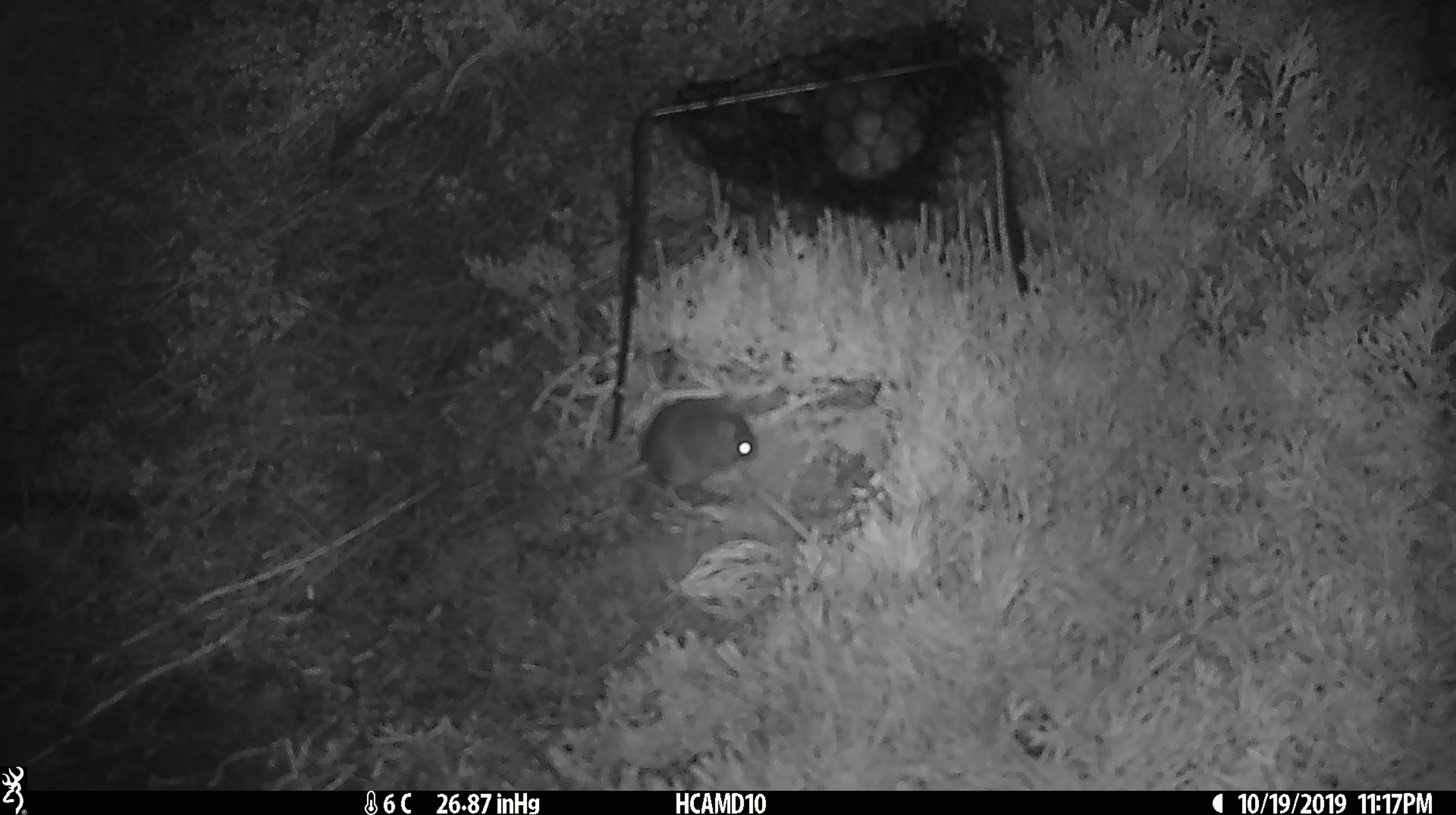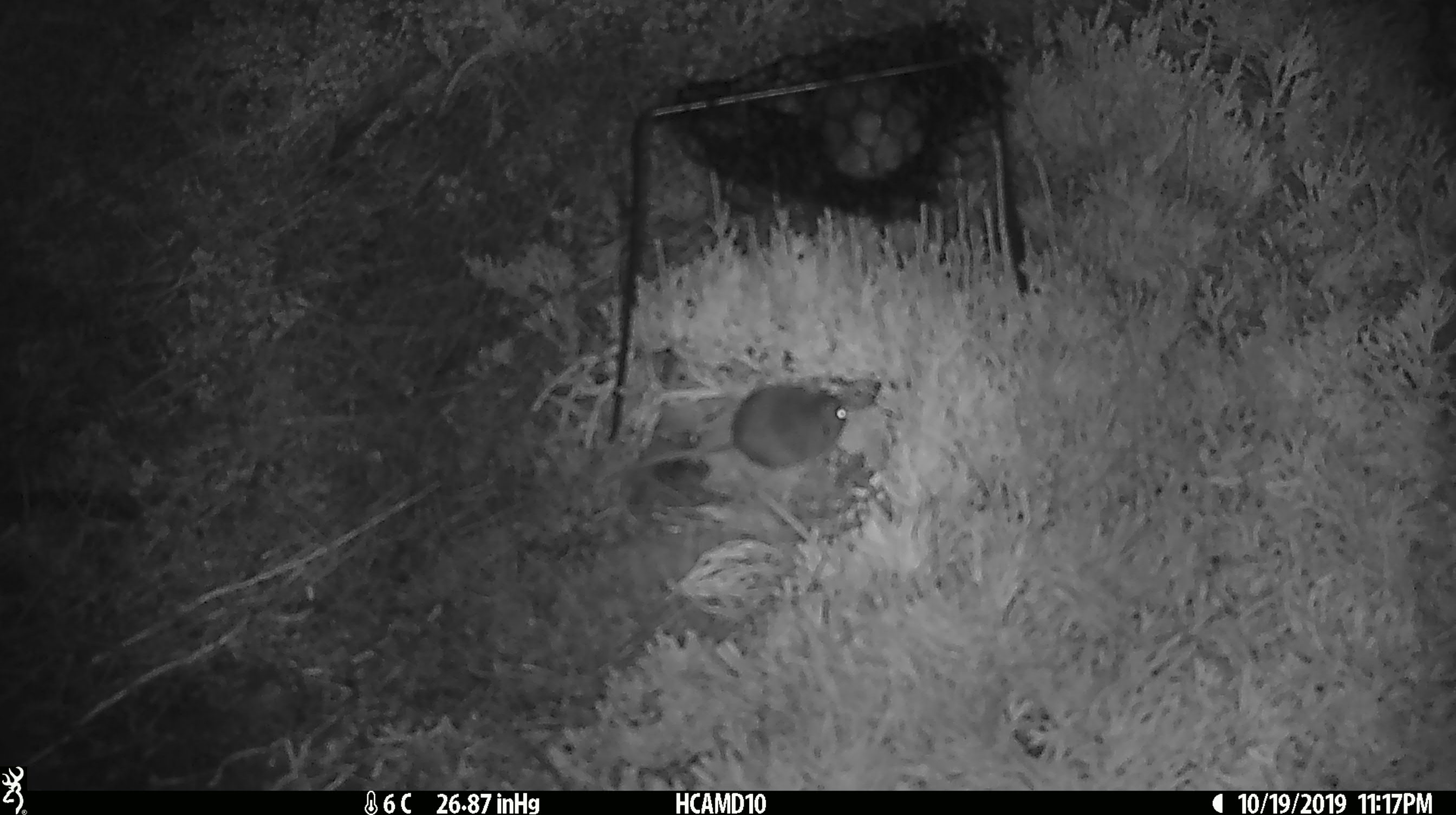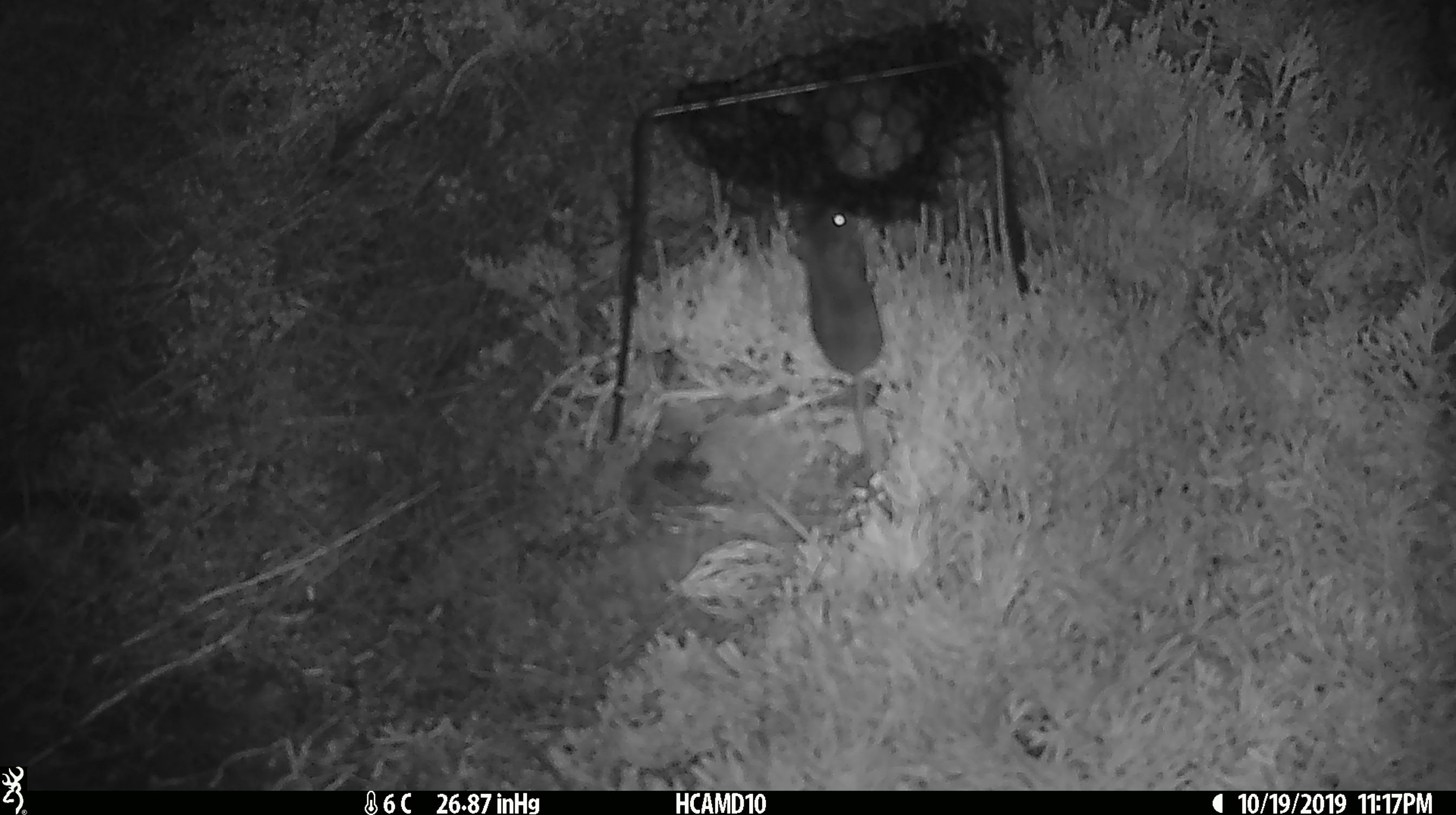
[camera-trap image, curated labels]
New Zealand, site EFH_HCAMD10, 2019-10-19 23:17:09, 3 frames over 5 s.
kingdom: Animalia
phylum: Chordata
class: Mammalia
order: Rodentia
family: Muridae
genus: Mus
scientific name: Mus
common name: mouse